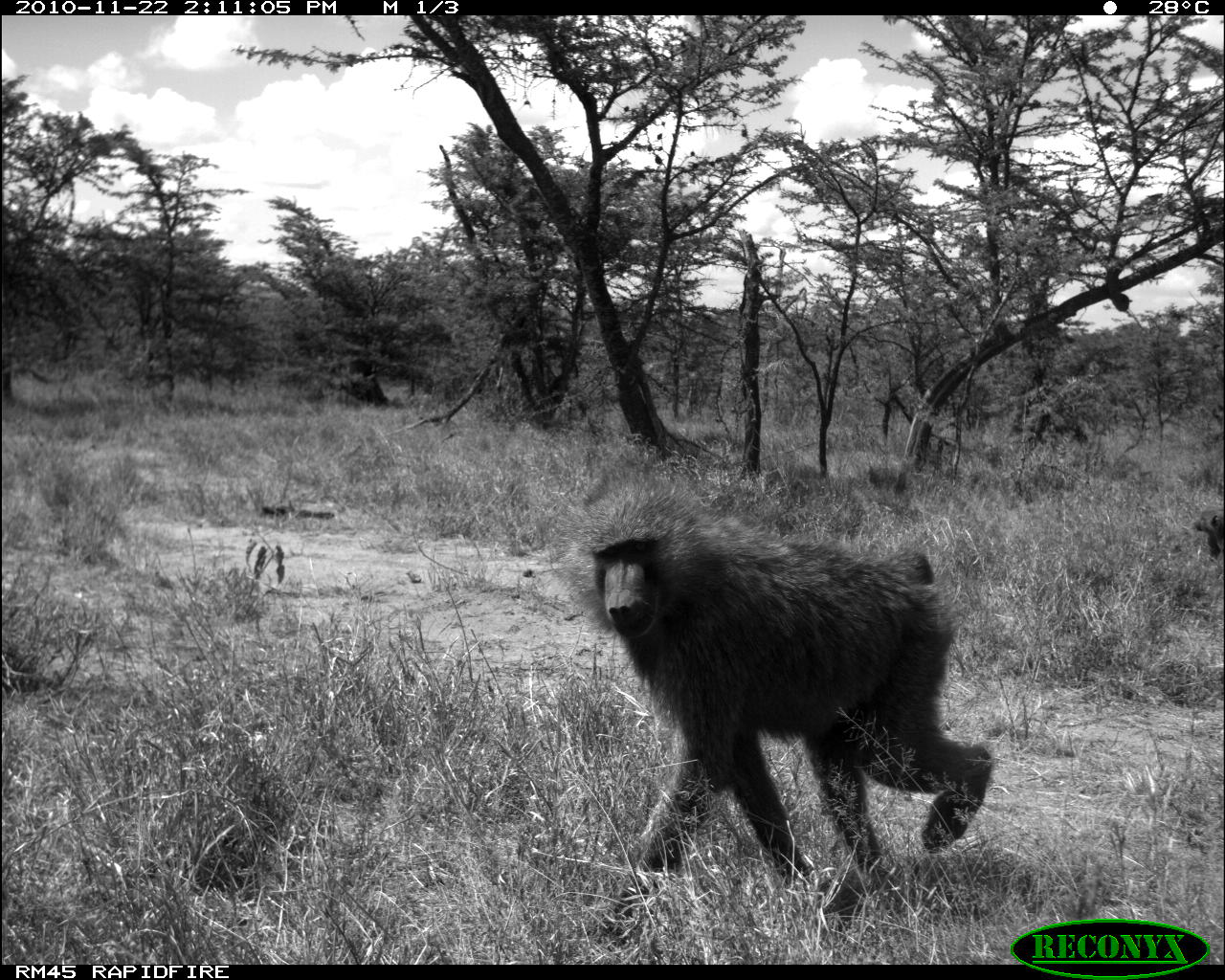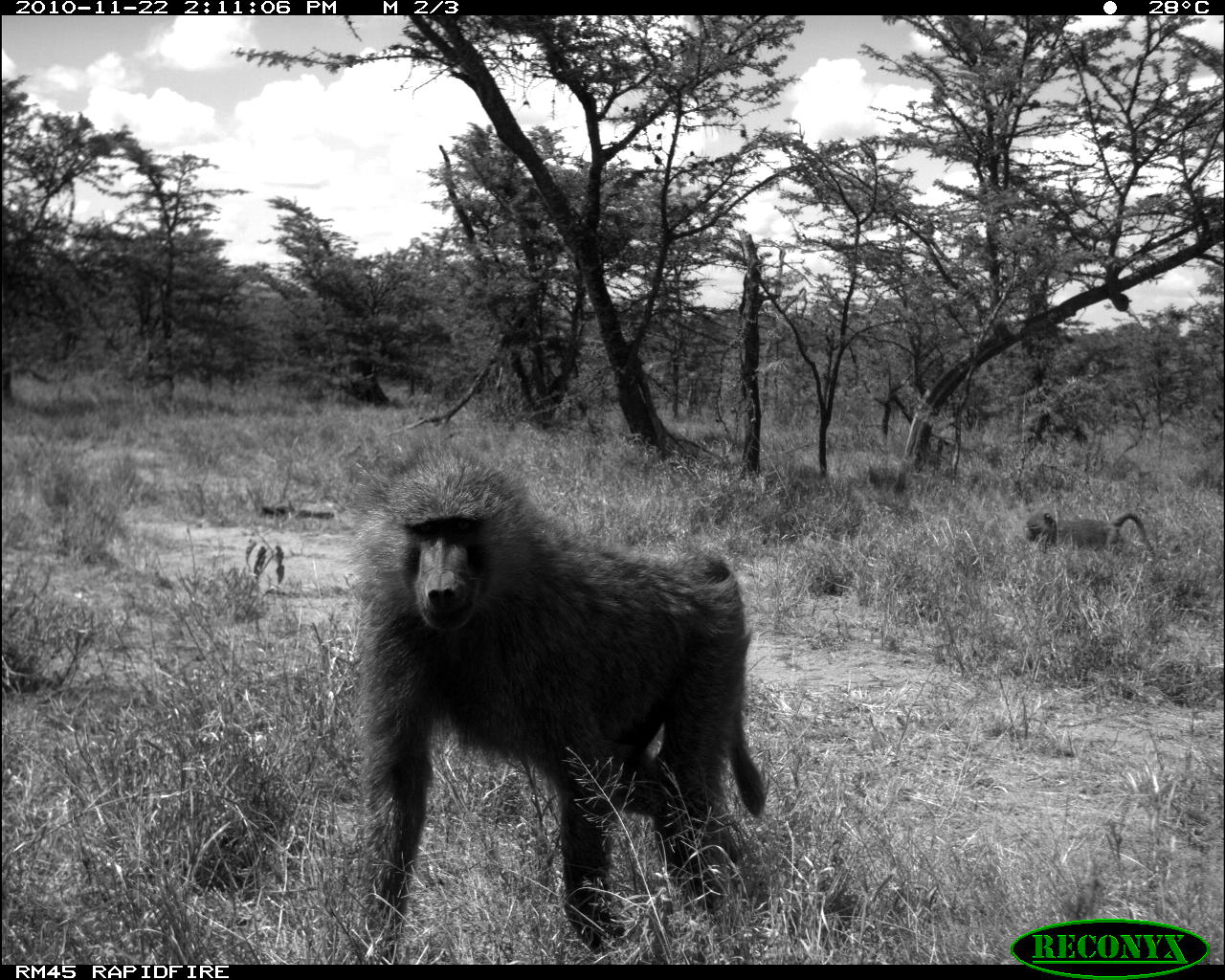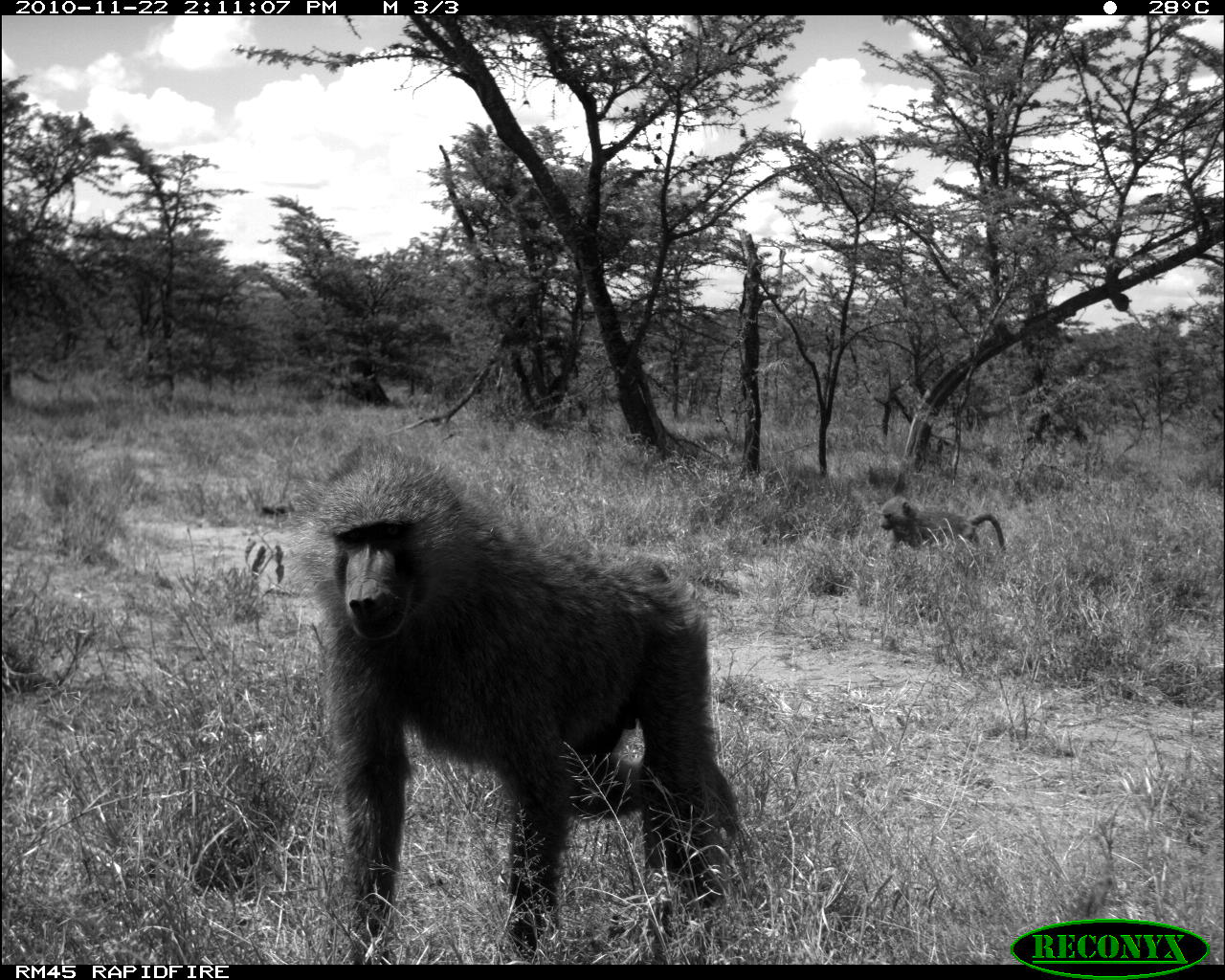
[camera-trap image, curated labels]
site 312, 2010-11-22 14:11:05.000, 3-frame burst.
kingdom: Animalia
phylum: Chordata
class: Mammalia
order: Primates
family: Cercopithecidae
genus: Papio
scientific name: Papio anubis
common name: olive baboon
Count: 2.